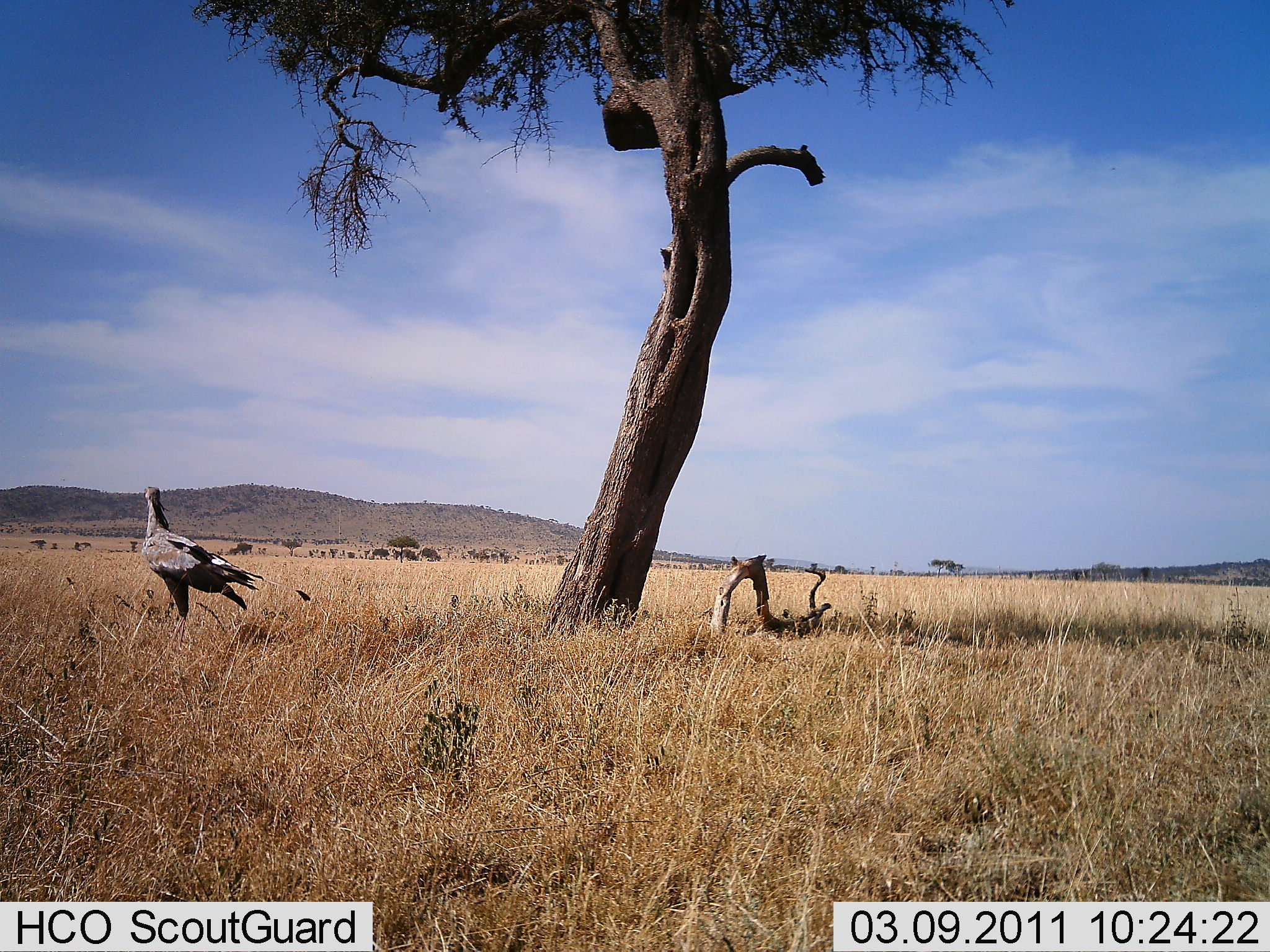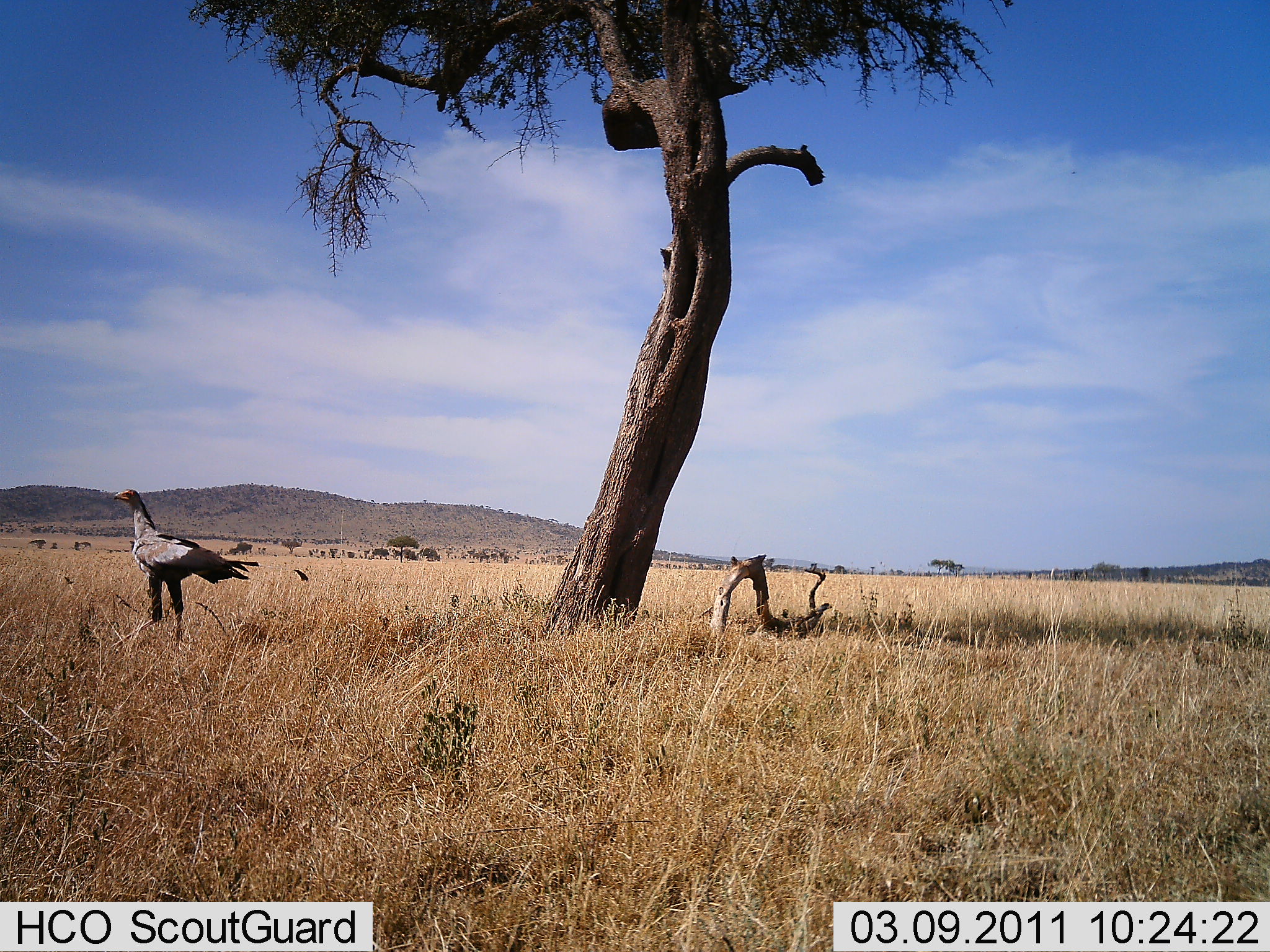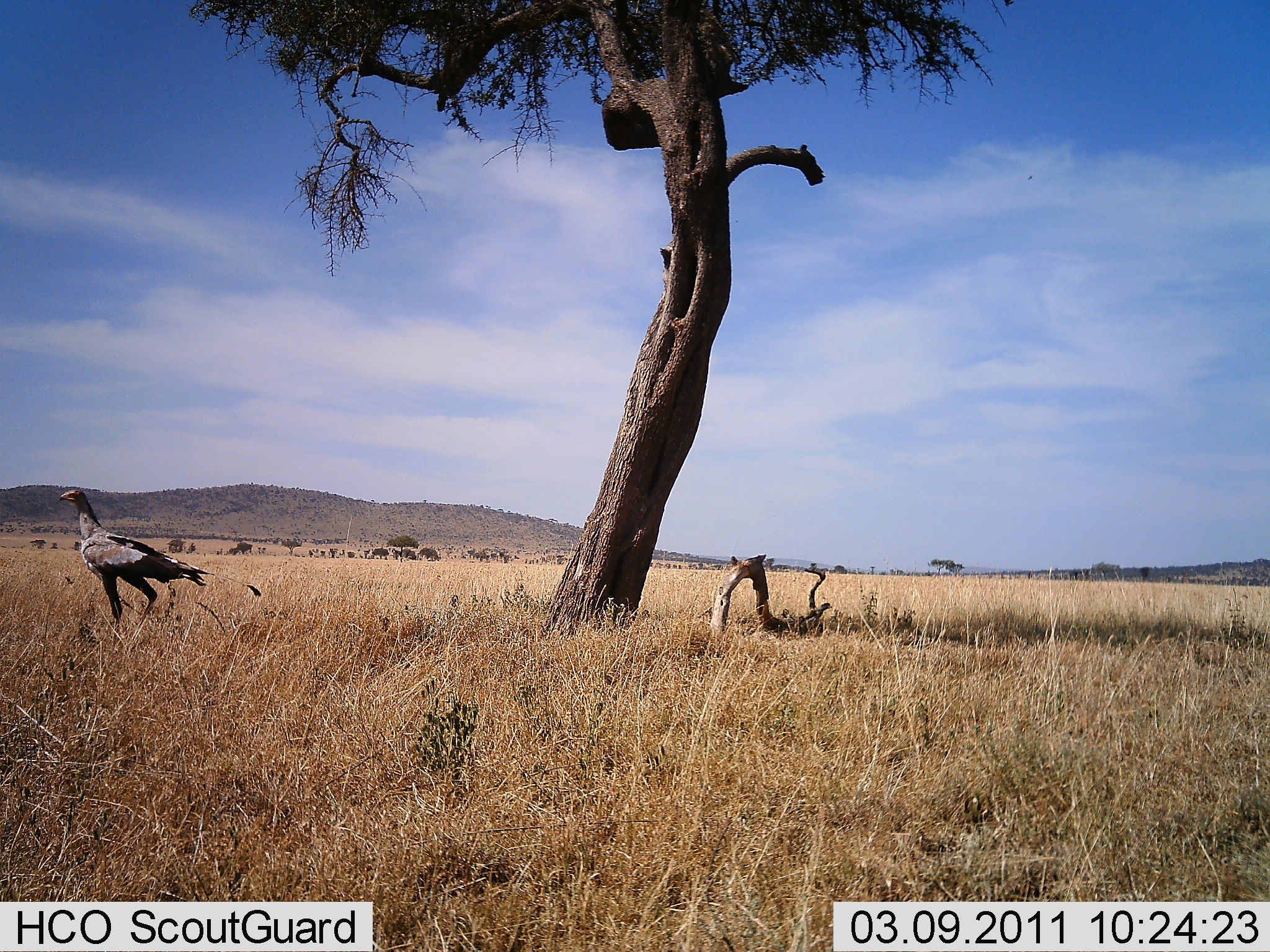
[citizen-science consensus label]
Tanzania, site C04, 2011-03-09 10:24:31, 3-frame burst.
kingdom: Animalia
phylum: Chordata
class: Aves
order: Accipitriformes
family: Sagittariidae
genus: Sagittarius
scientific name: Sagittarius serpentarius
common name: secretary bird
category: secretarybird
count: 1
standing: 20%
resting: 0%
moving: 80%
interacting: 0%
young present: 0%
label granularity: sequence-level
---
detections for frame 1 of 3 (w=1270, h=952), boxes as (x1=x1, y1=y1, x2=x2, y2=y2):
animal: (x1=141, y1=485, x2=311, y2=647)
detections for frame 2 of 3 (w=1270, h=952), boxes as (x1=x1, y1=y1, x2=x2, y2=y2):
animal: (x1=112, y1=488, x2=310, y2=643)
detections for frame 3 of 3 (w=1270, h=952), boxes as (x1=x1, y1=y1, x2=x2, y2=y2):
animal: (x1=60, y1=488, x2=262, y2=644)